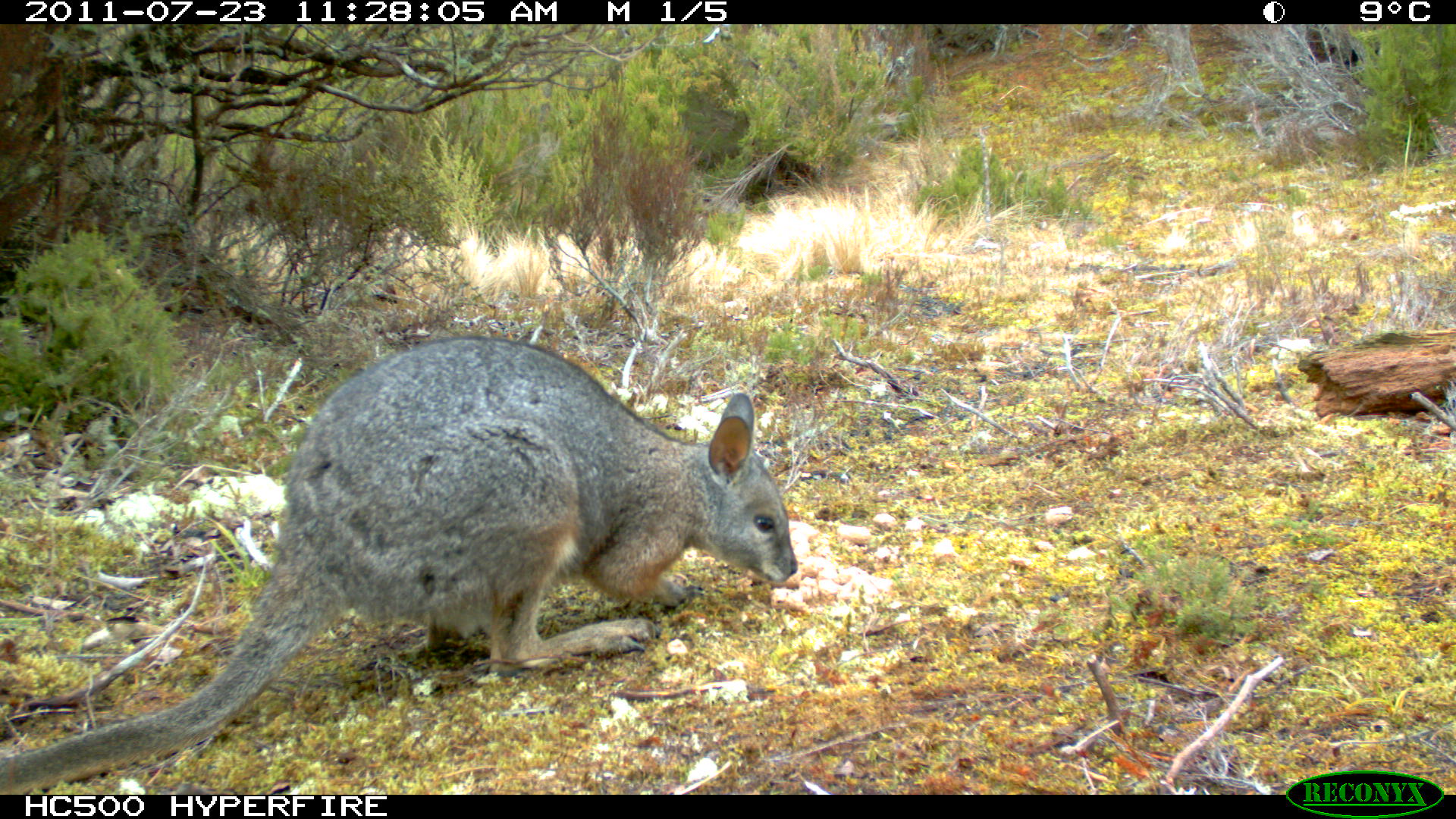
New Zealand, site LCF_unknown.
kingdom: Animalia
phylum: Chordata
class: Mammalia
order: Diprotodontia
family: Macropodidae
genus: Notamacropus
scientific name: Notamacropus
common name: wallaby